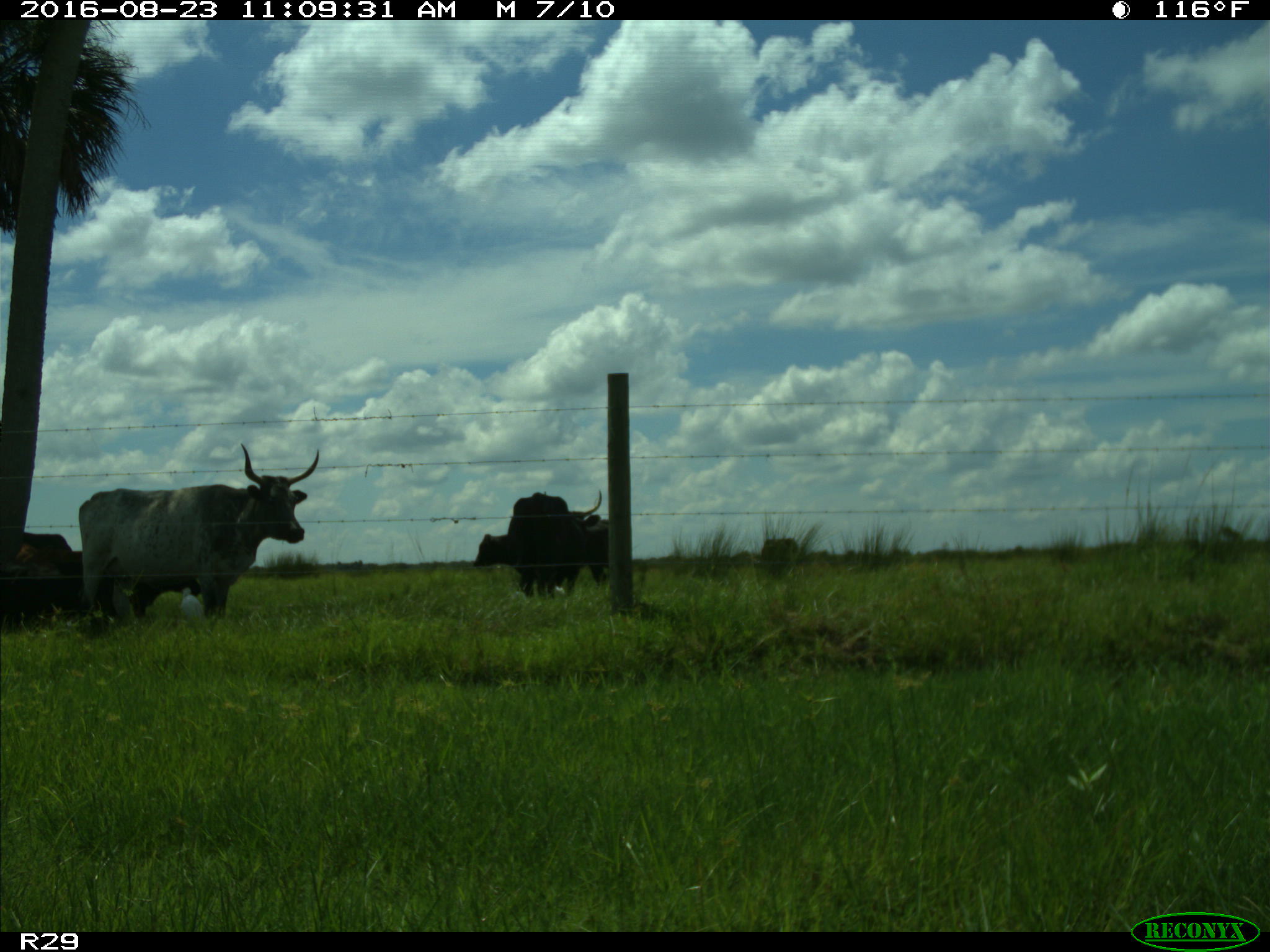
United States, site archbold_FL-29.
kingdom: Animalia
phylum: Chordata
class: Mammalia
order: Artiodactyla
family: Bovidae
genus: Bos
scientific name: Bos taurus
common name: domestic cow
Bos taurus (domestic cow).